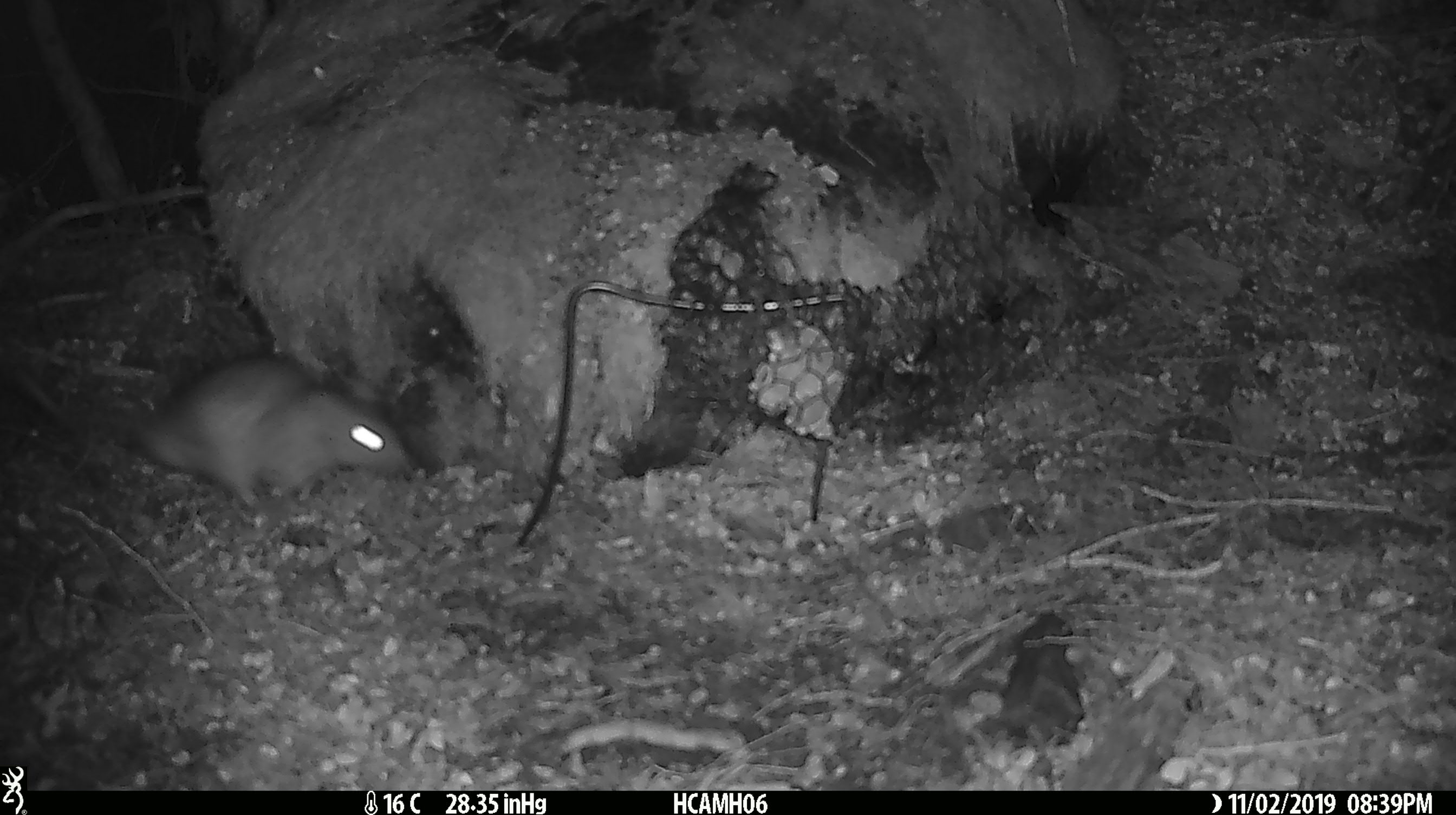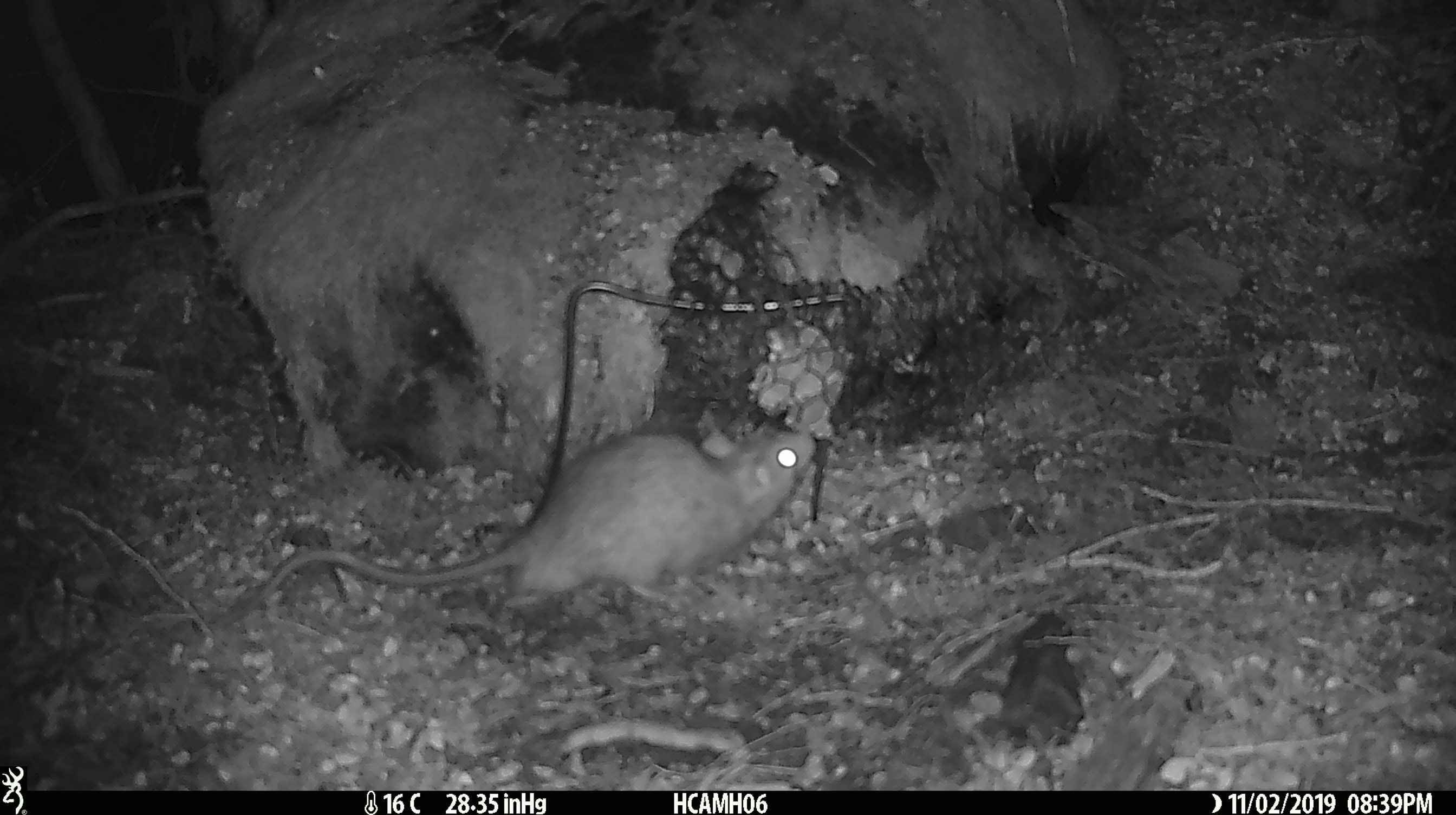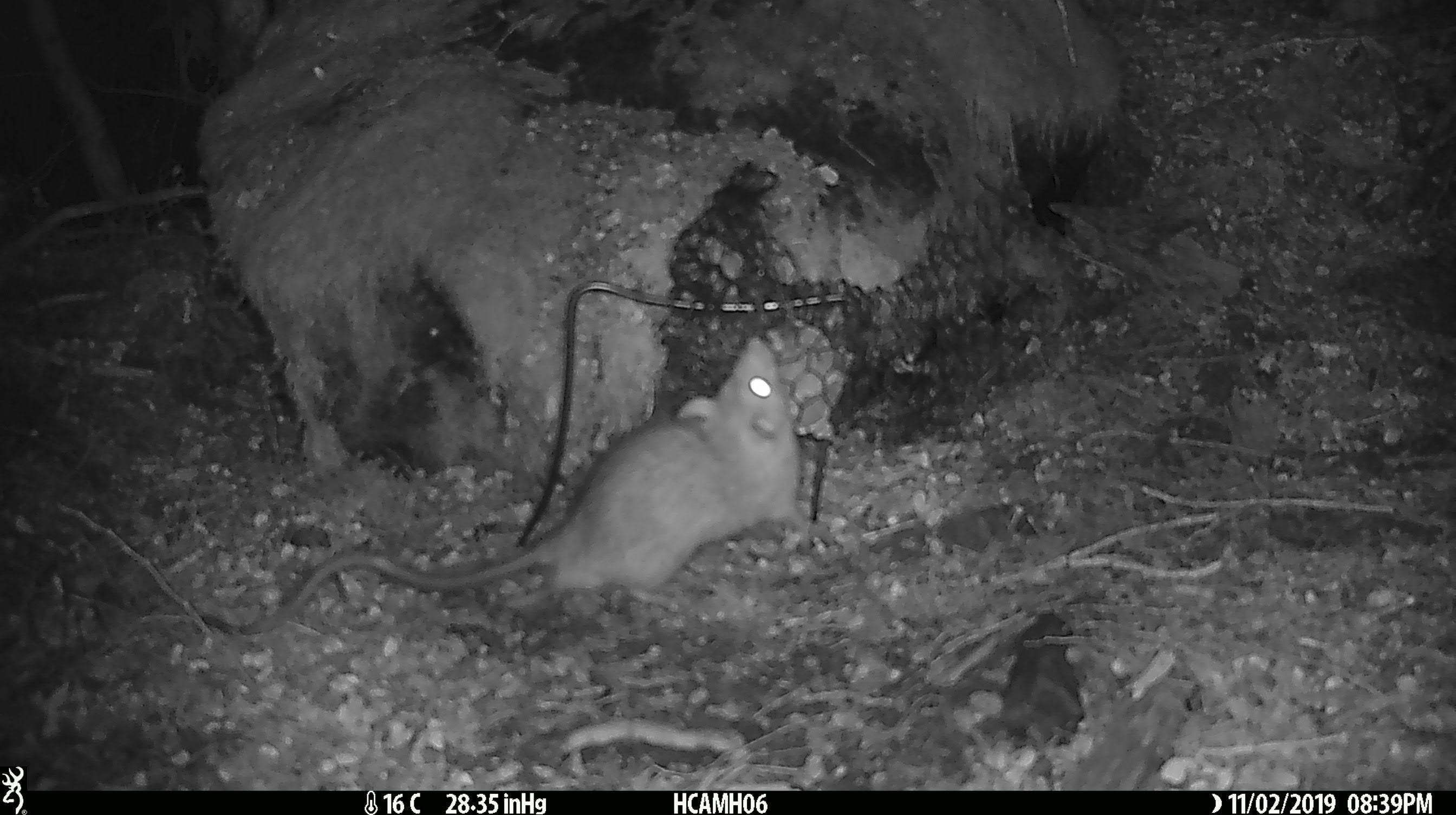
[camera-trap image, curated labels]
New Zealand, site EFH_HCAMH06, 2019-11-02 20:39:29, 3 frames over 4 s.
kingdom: Animalia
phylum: Chordata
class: Mammalia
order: Rodentia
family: Muridae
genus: Rattus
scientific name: Rattus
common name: rat